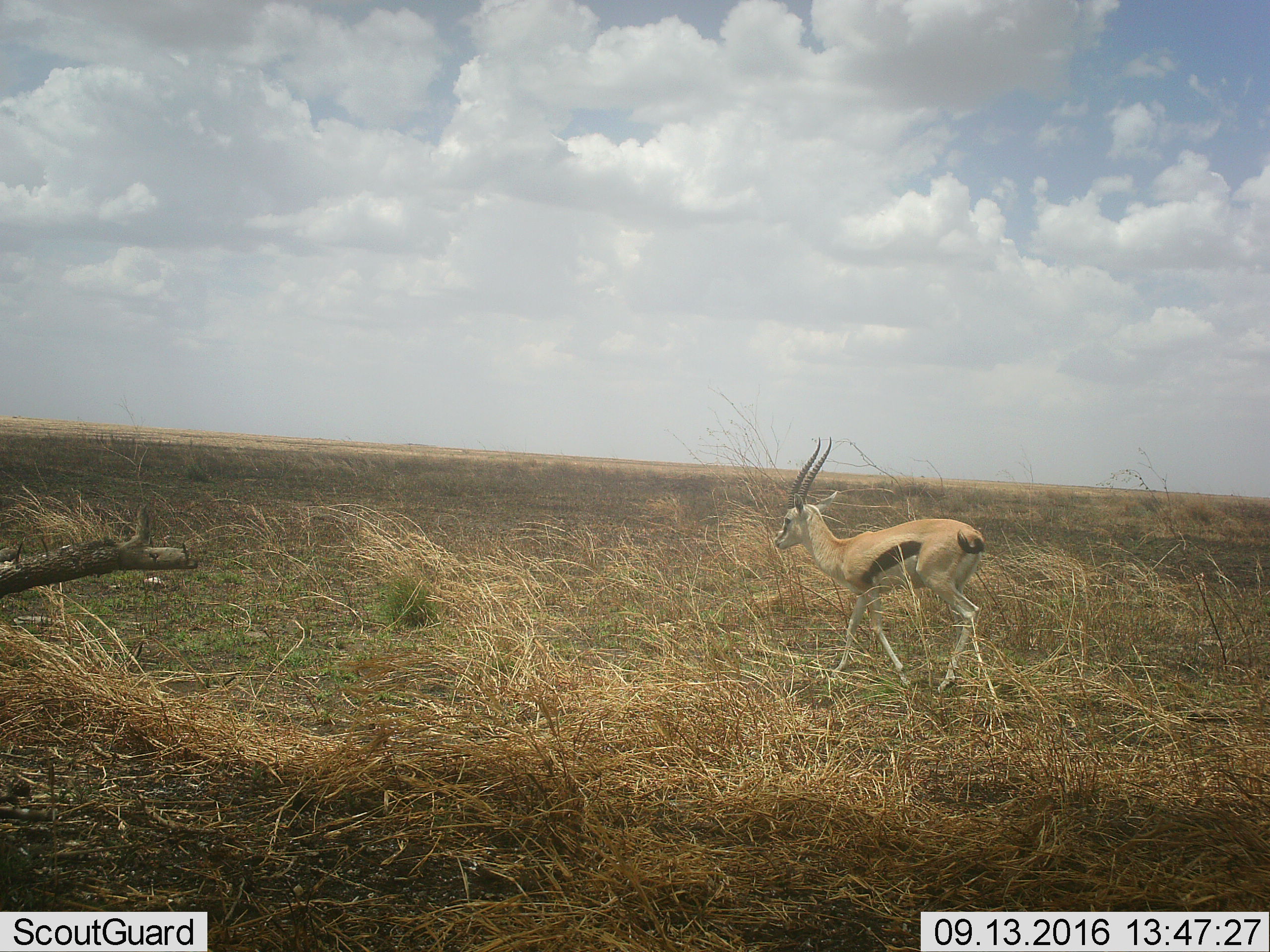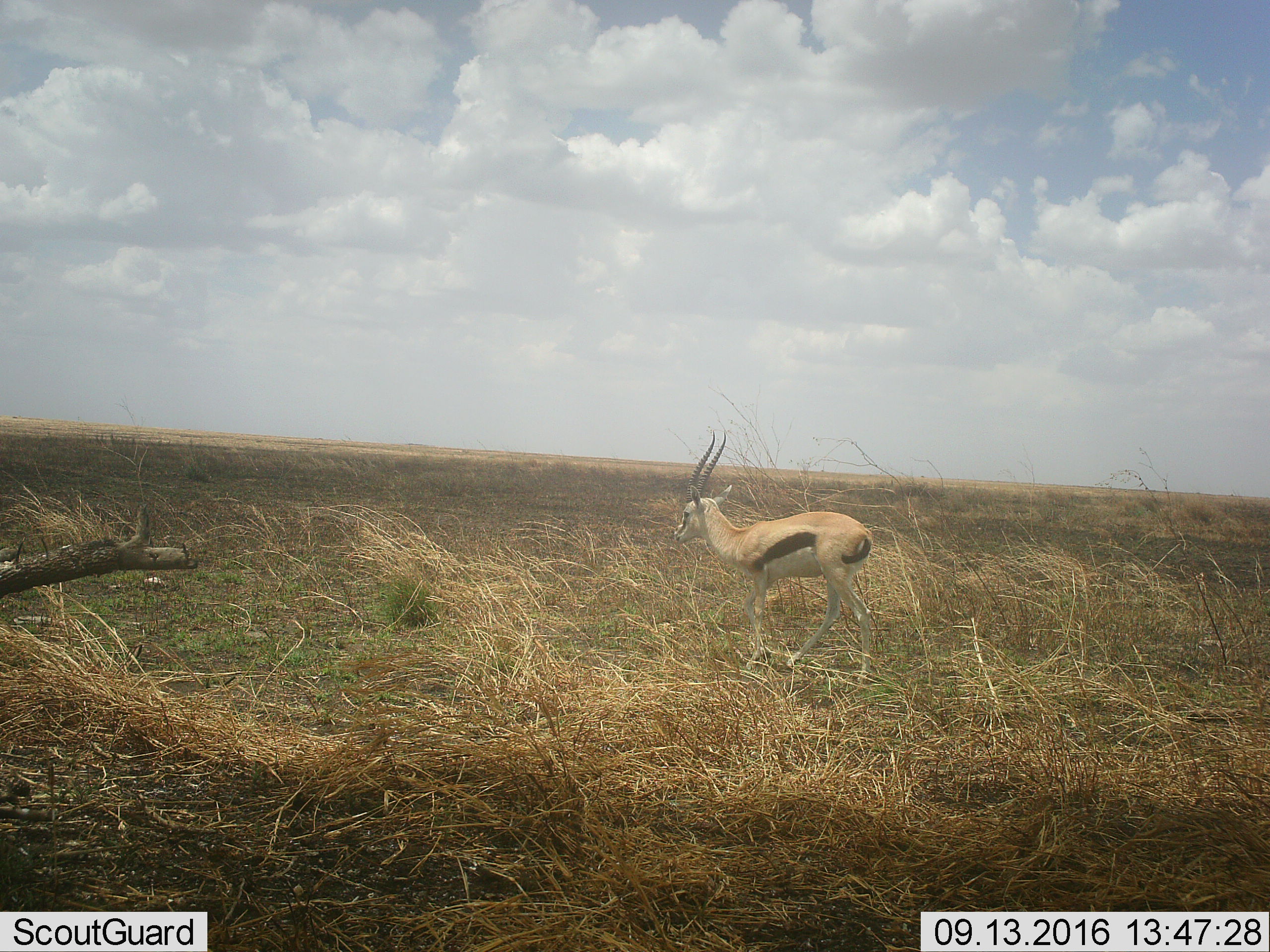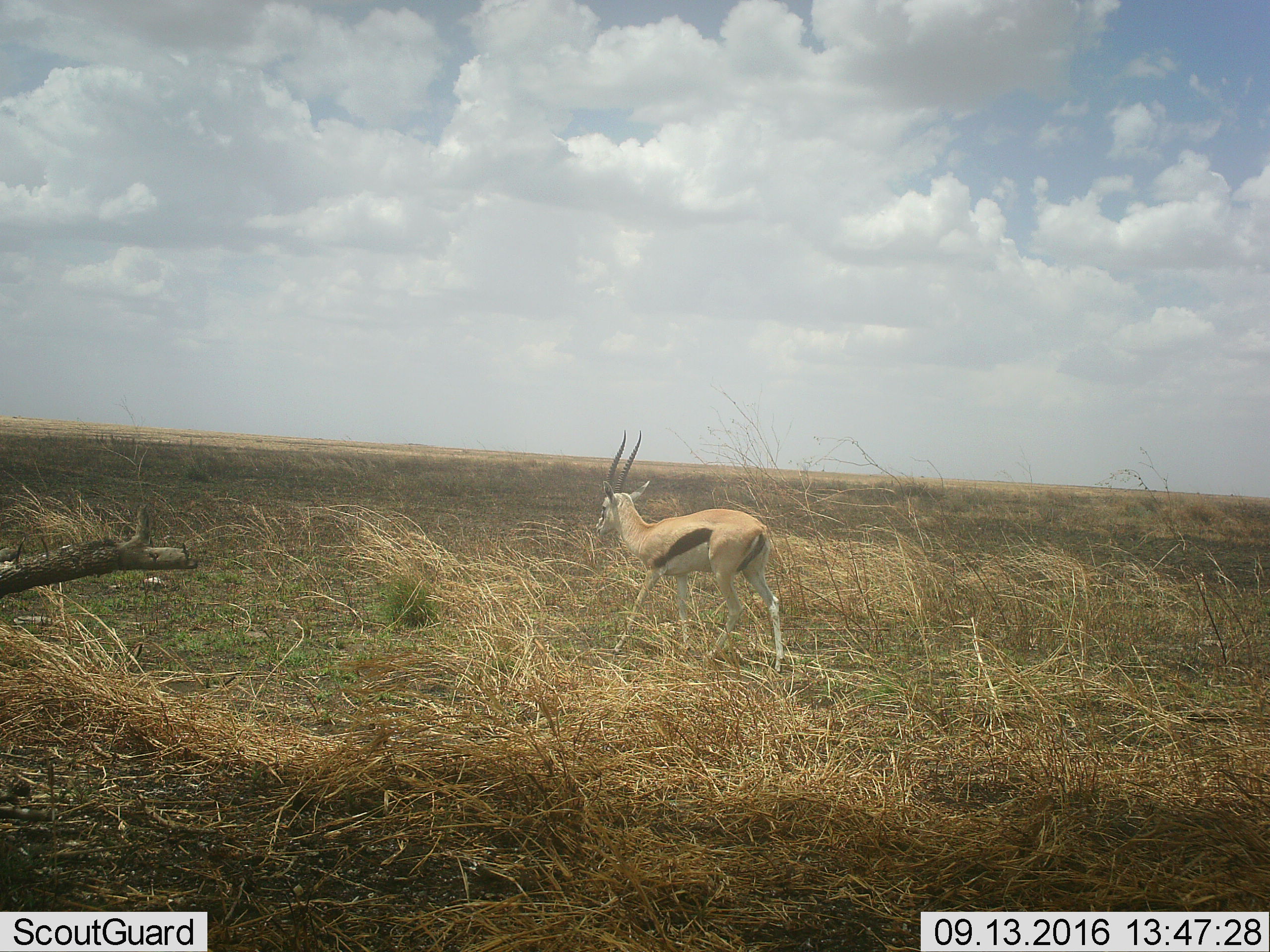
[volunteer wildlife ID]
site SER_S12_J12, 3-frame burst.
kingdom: Animalia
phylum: Chordata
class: Mammalia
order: Artiodactyla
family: Bovidae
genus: Eudorcas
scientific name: Eudorcas thomsonii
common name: thomson's gazelle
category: gazellethomsons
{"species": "gazellethomsons (thomson's gazelle) (Eudorcas thomsonii)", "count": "1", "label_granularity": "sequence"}